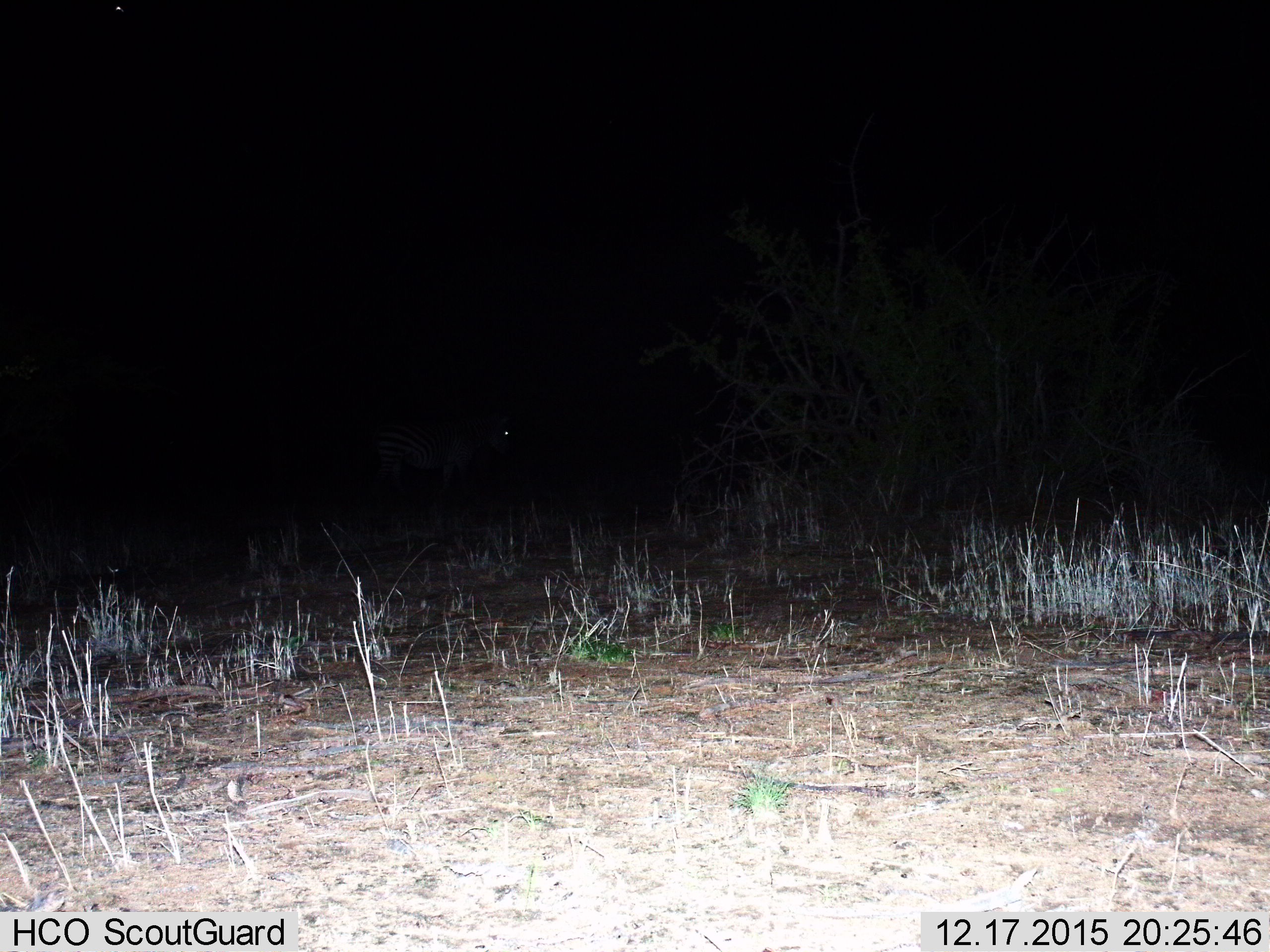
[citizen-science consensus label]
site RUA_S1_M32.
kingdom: Animalia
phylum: Chordata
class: Mammalia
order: Perissodactyla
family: Equidae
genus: Equus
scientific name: Equus quagga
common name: plains zebra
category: zebraplains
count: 1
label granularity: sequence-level